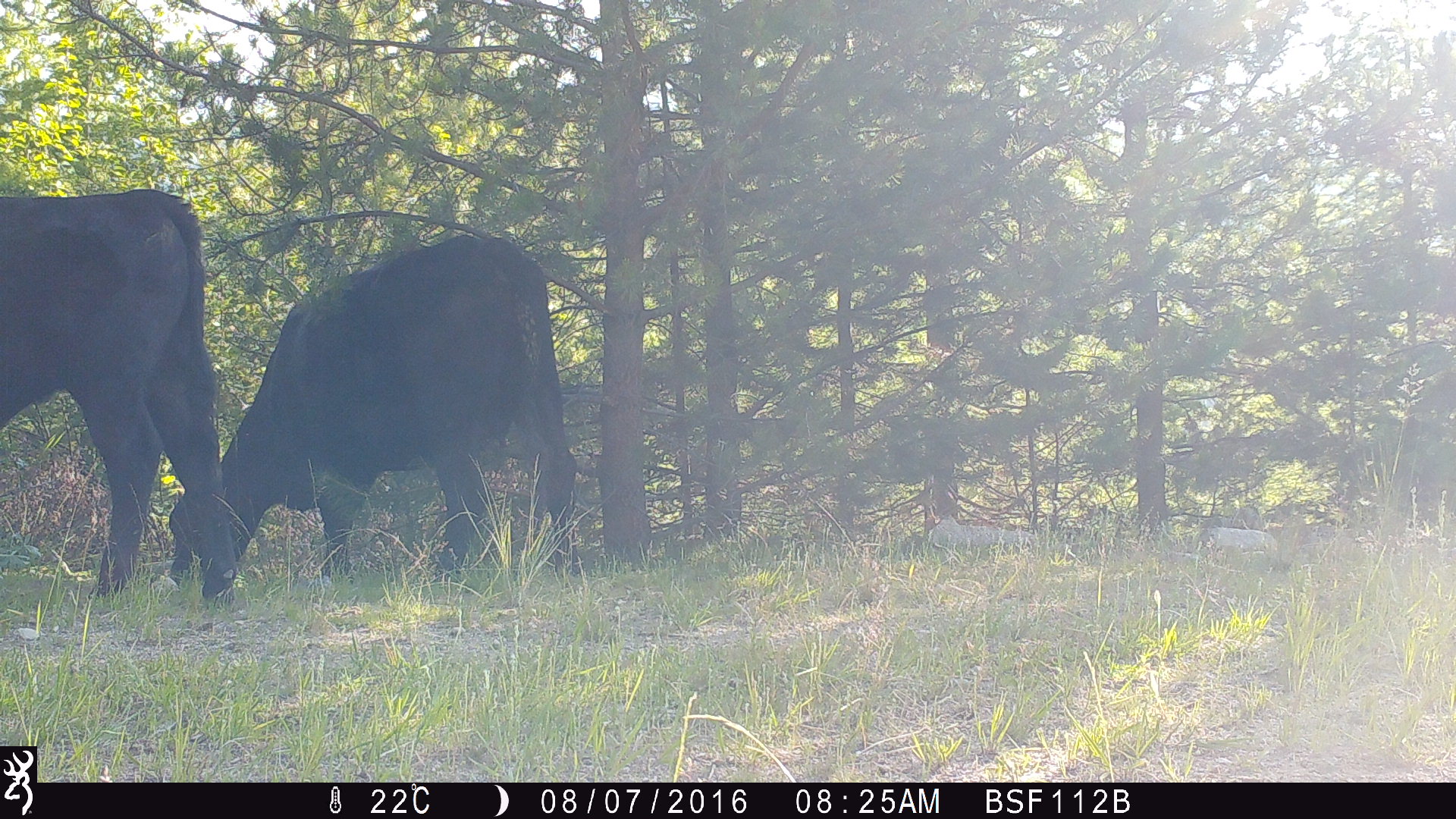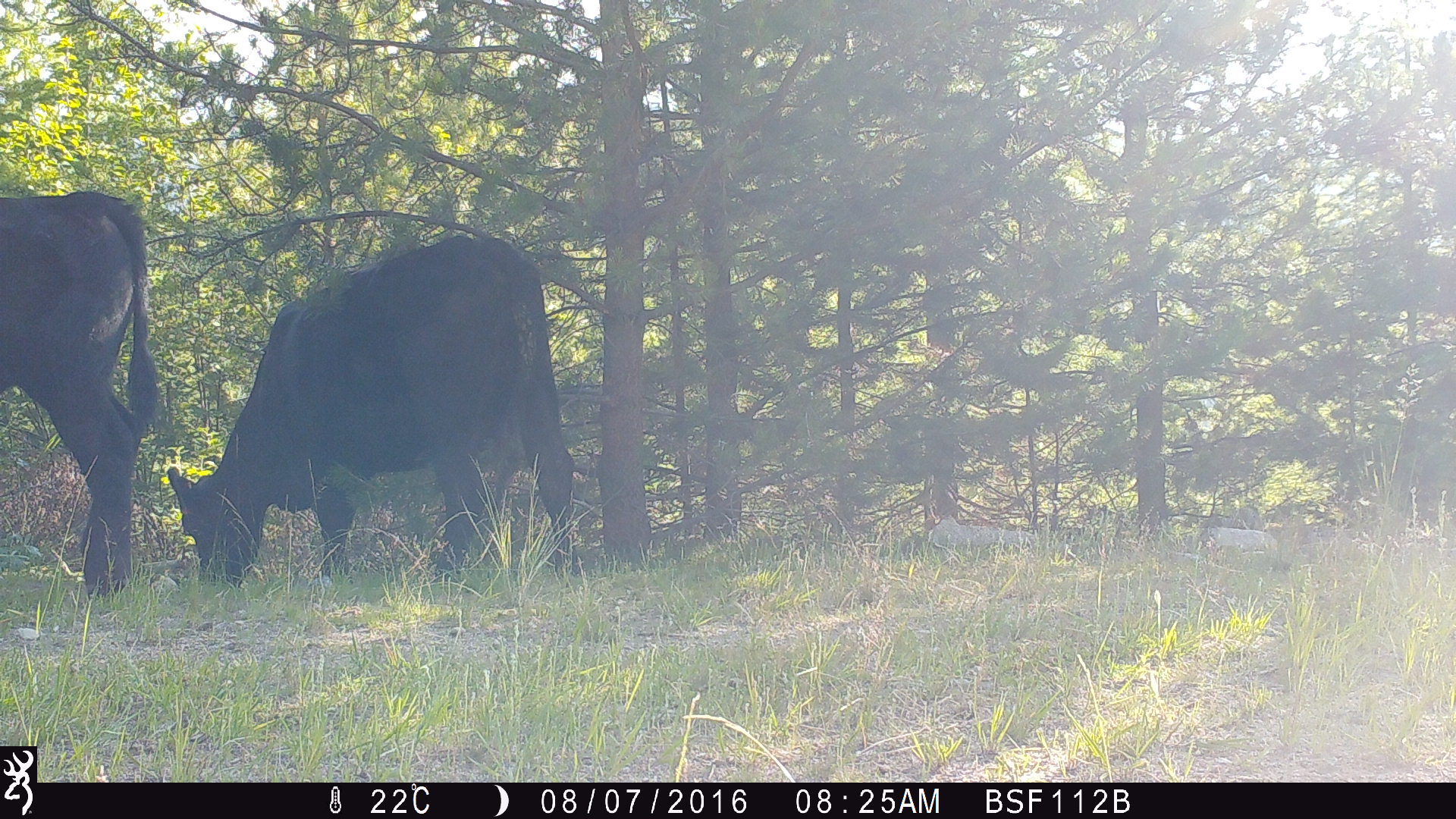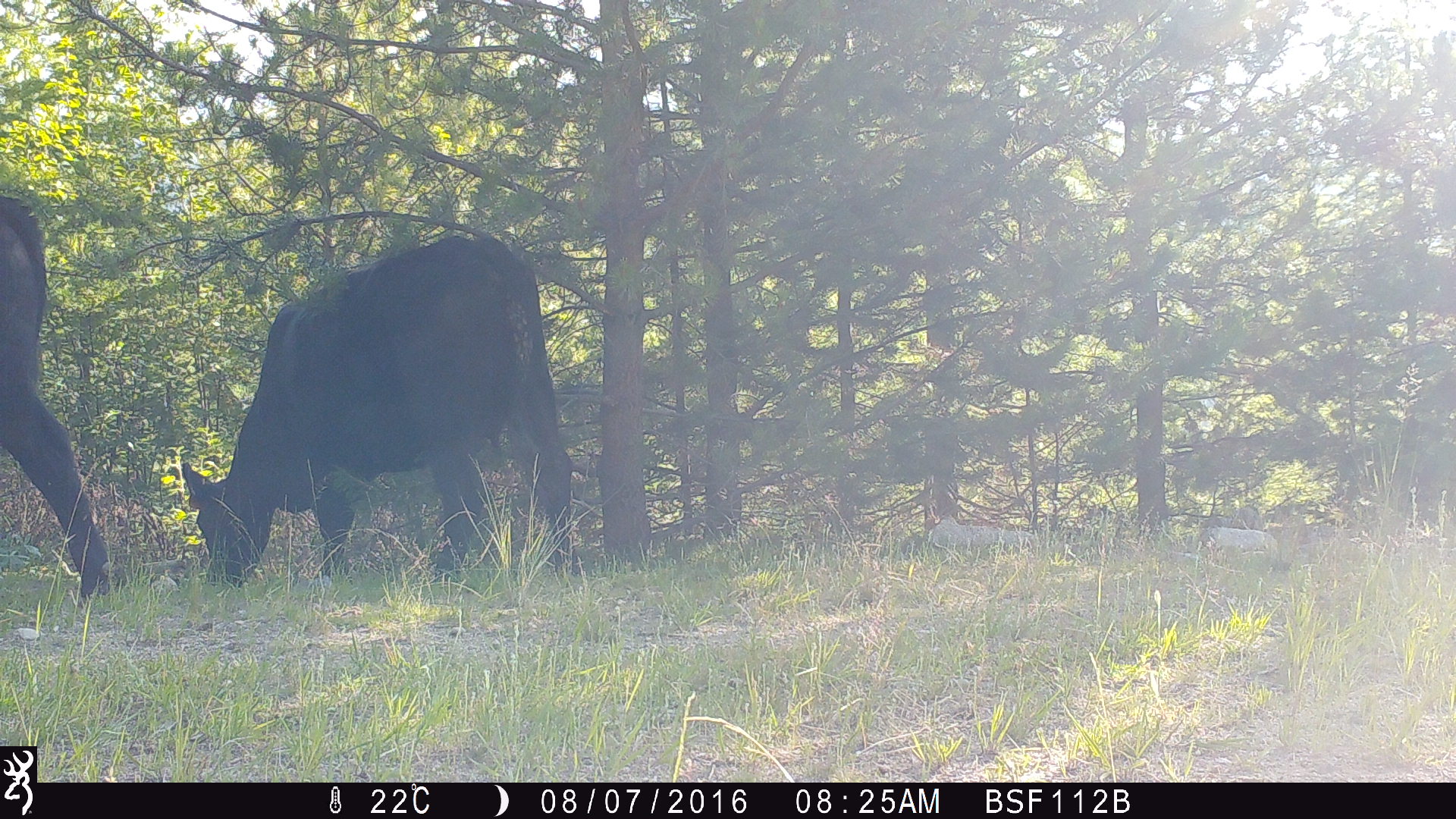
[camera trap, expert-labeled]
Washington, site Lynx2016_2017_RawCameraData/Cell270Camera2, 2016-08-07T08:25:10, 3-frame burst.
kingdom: Animalia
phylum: Chordata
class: Mammalia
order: Artiodactyla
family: Bovidae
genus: Bos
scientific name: Bos taurus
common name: domestic cattle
Domestic cattle (Bos taurus). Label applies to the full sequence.